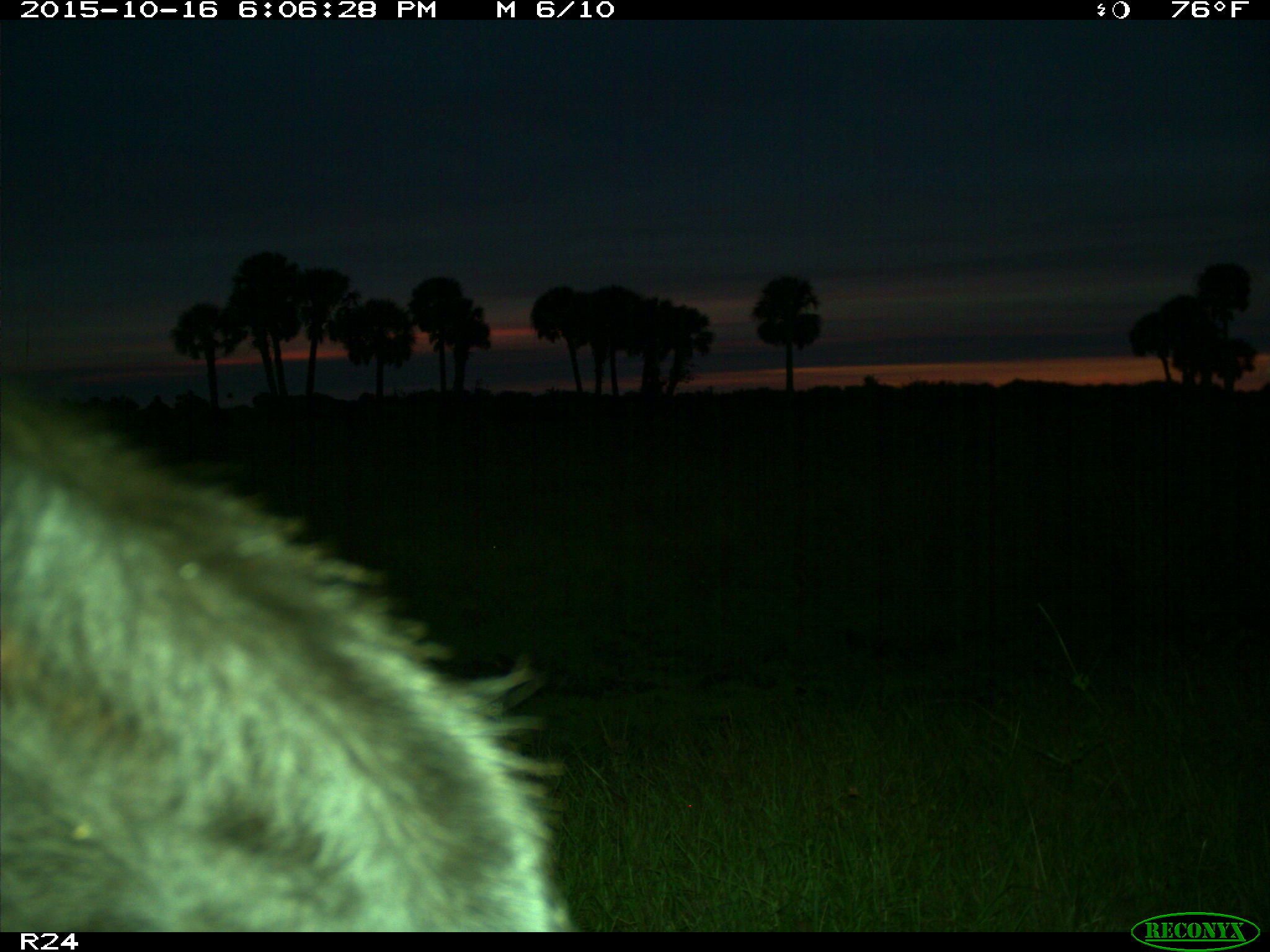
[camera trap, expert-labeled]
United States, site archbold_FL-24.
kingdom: Animalia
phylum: Chordata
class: Mammalia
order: Artiodactyla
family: Bovidae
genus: Bos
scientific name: Bos taurus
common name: domestic cow